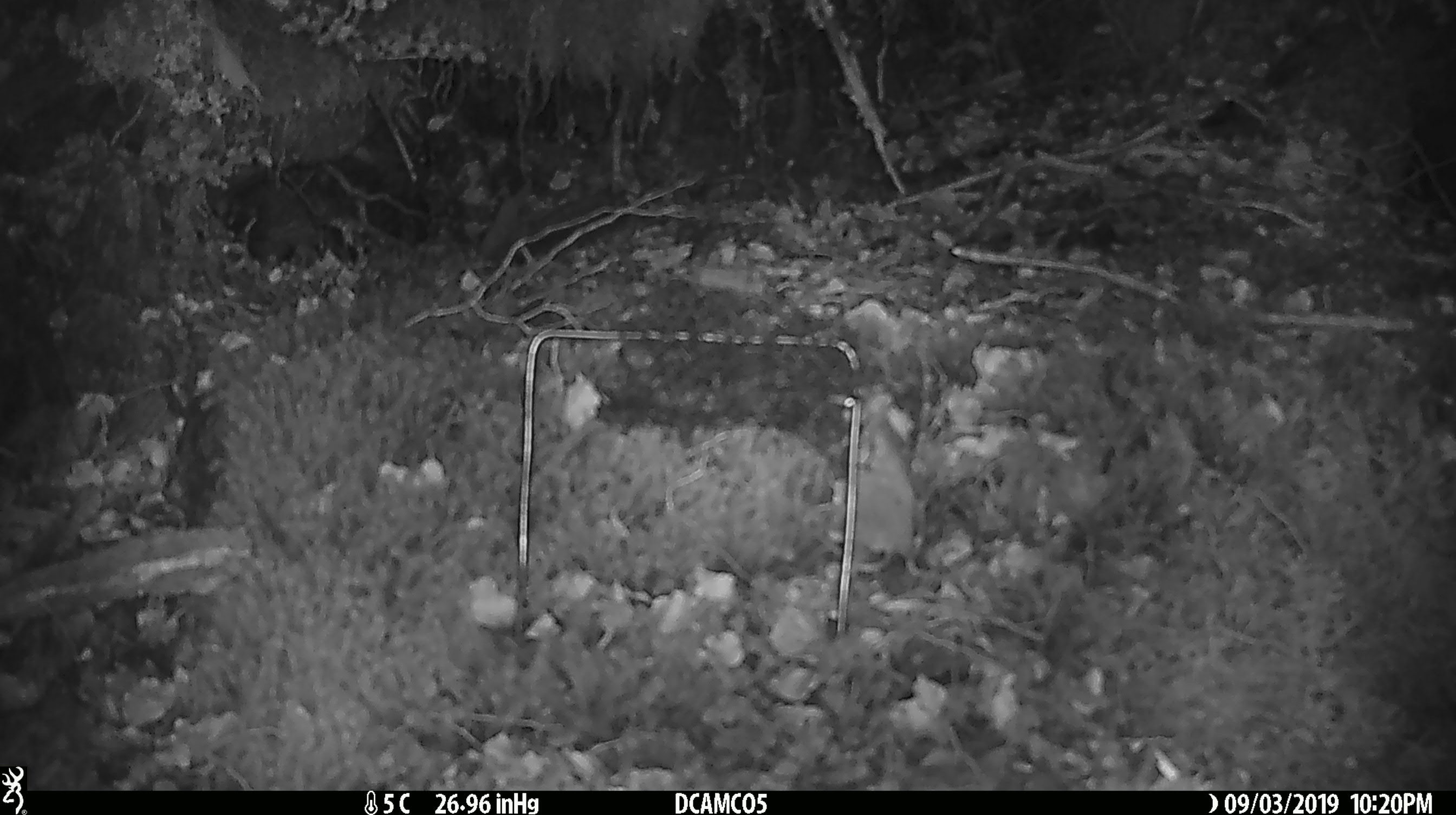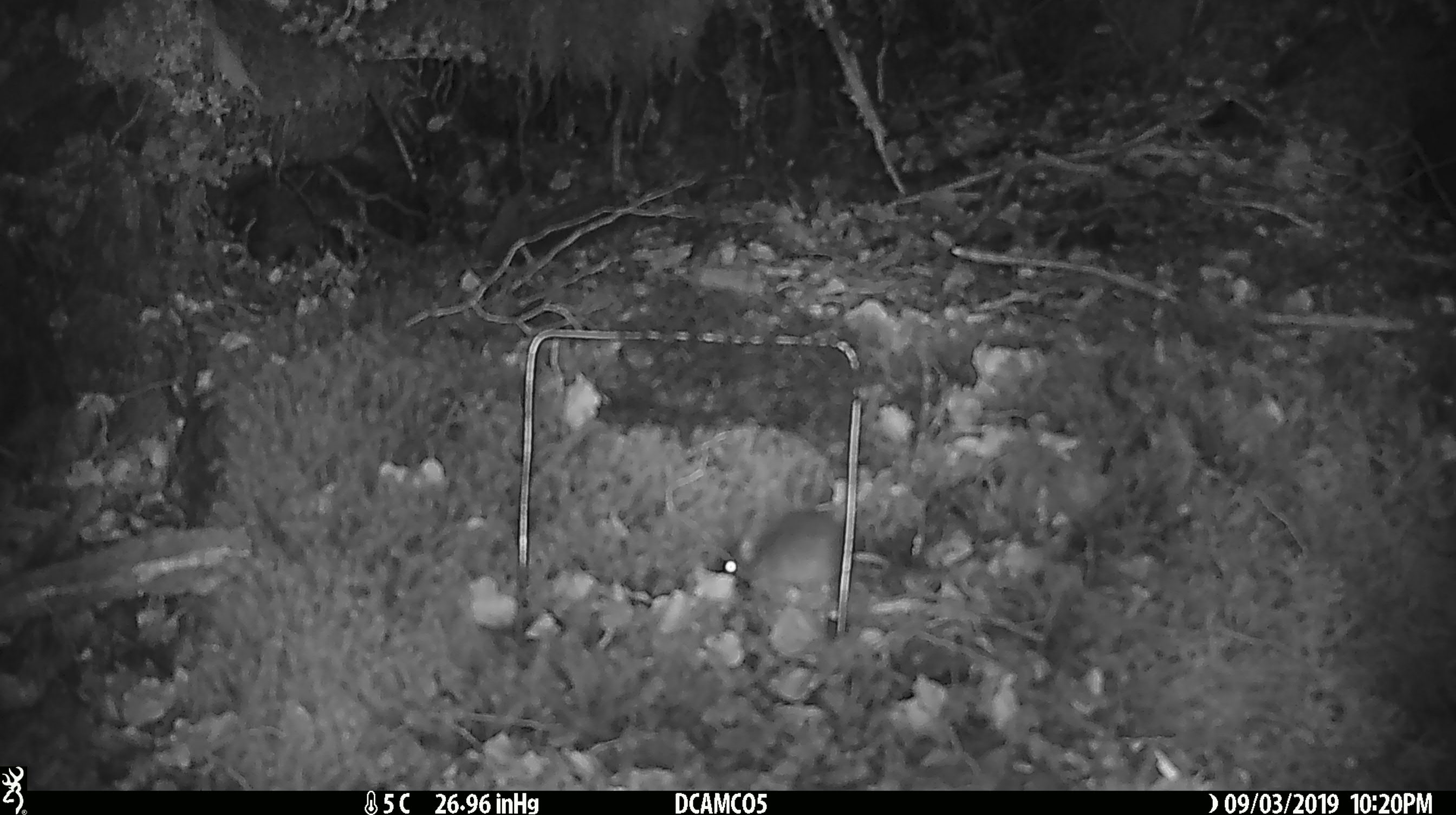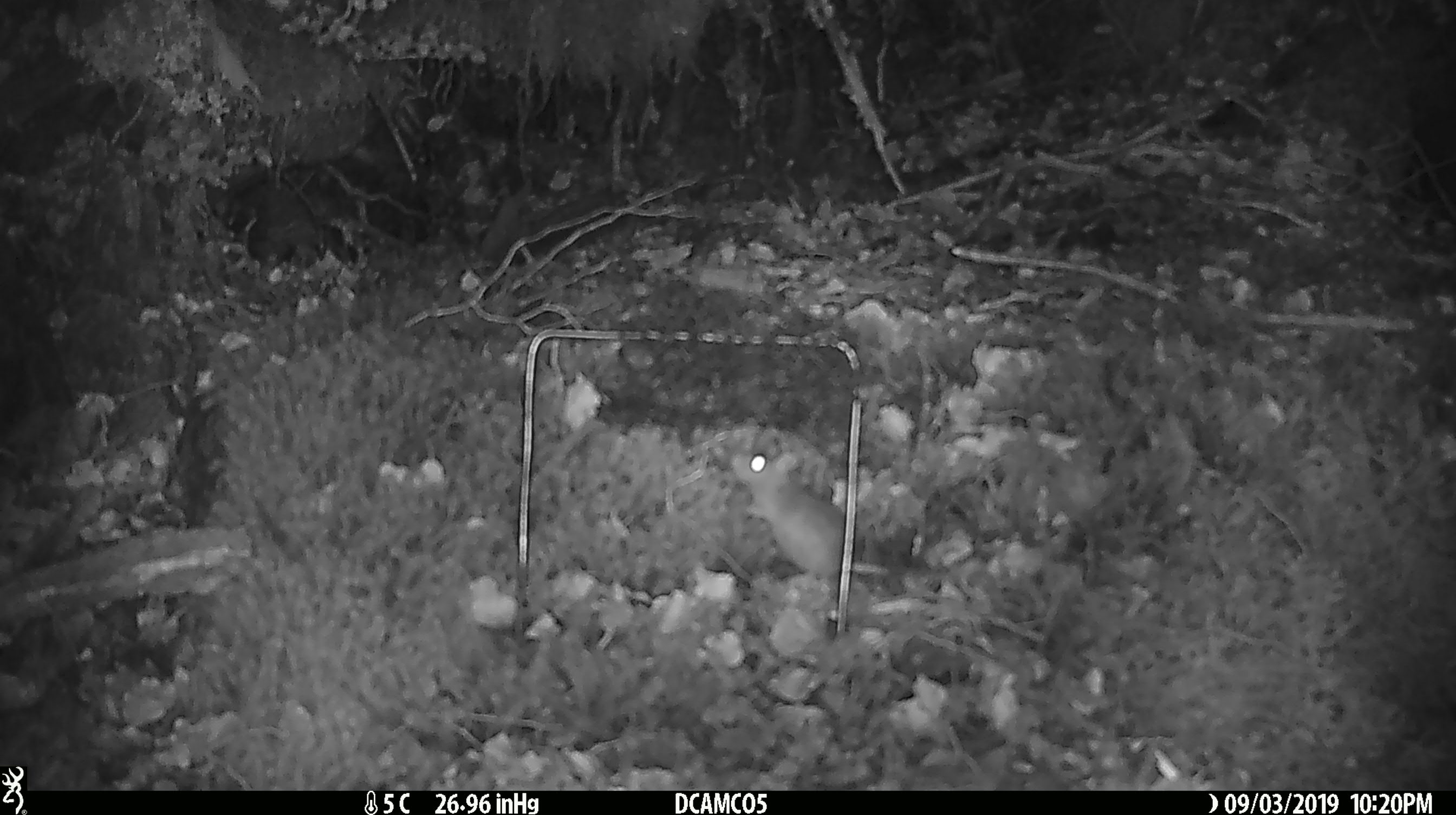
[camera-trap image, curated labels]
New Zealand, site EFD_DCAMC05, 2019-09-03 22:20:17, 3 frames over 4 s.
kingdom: Animalia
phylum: Chordata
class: Mammalia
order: Rodentia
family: Muridae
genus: Mus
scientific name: Mus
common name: mouse